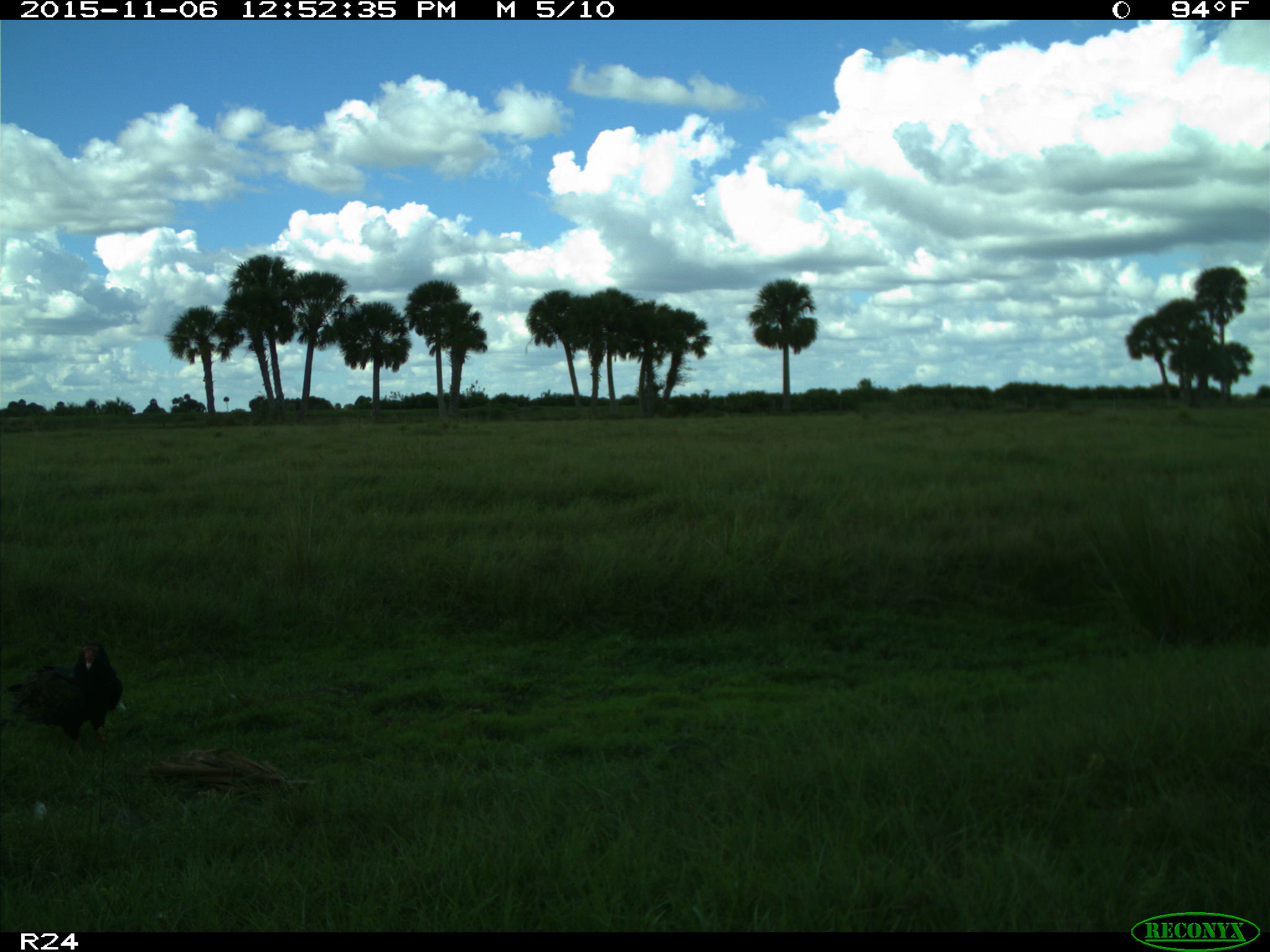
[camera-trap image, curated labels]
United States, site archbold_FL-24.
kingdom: Animalia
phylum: Chordata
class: Aves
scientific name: Aves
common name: birds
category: unidentified bird